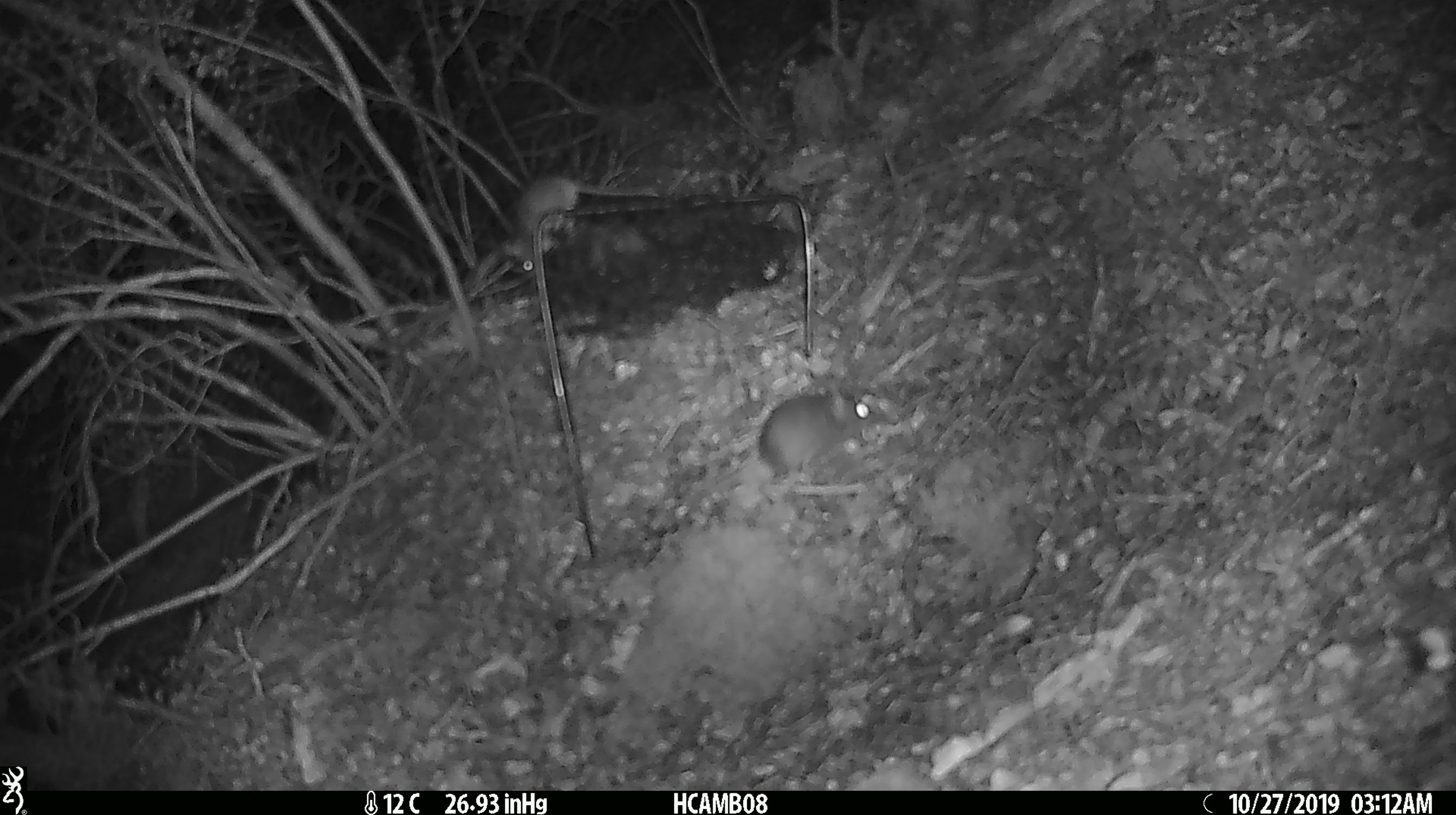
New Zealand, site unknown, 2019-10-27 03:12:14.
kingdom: Animalia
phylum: Chordata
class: Mammalia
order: Rodentia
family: Muridae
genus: Mus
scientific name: Mus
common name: mouse